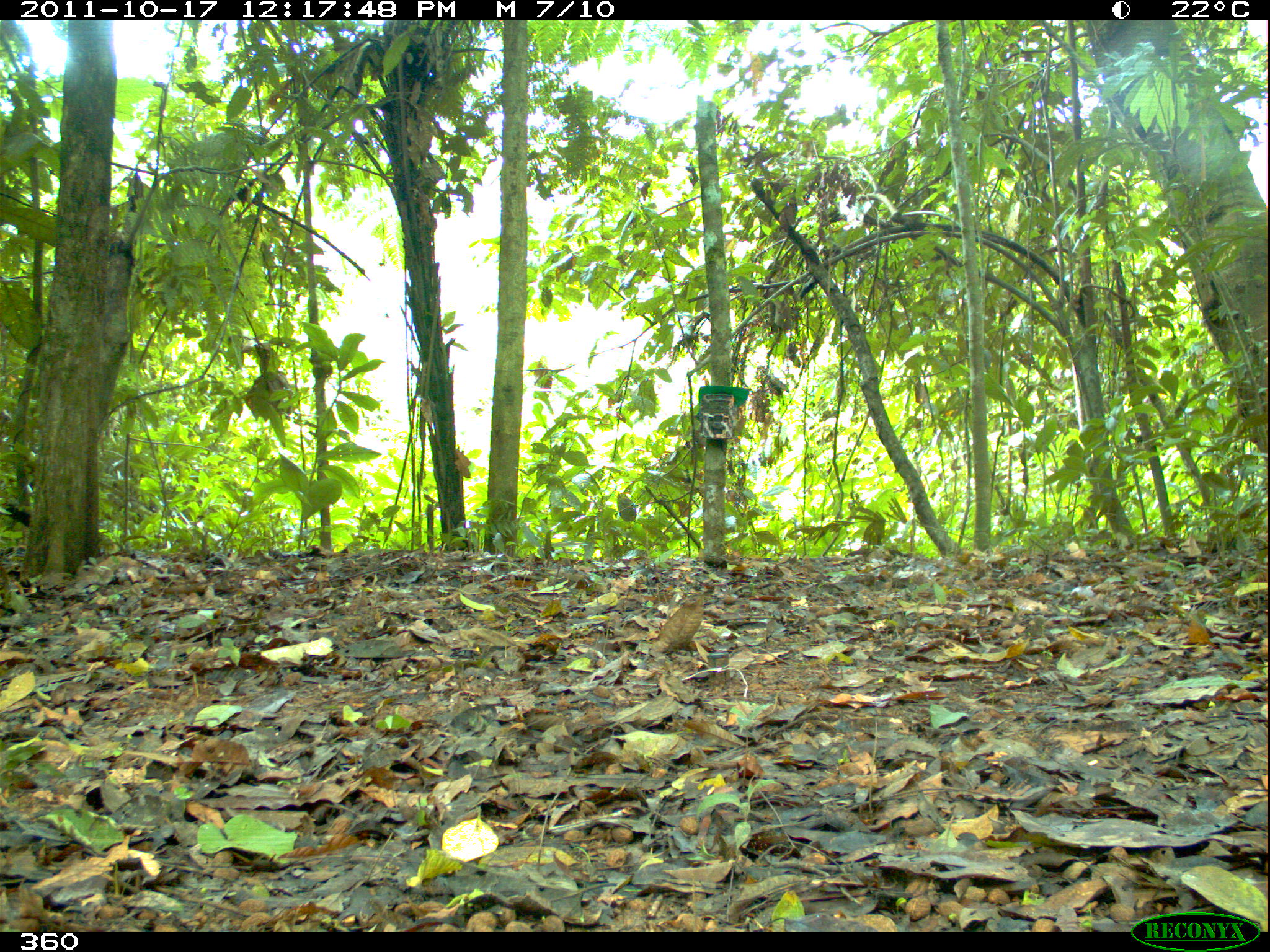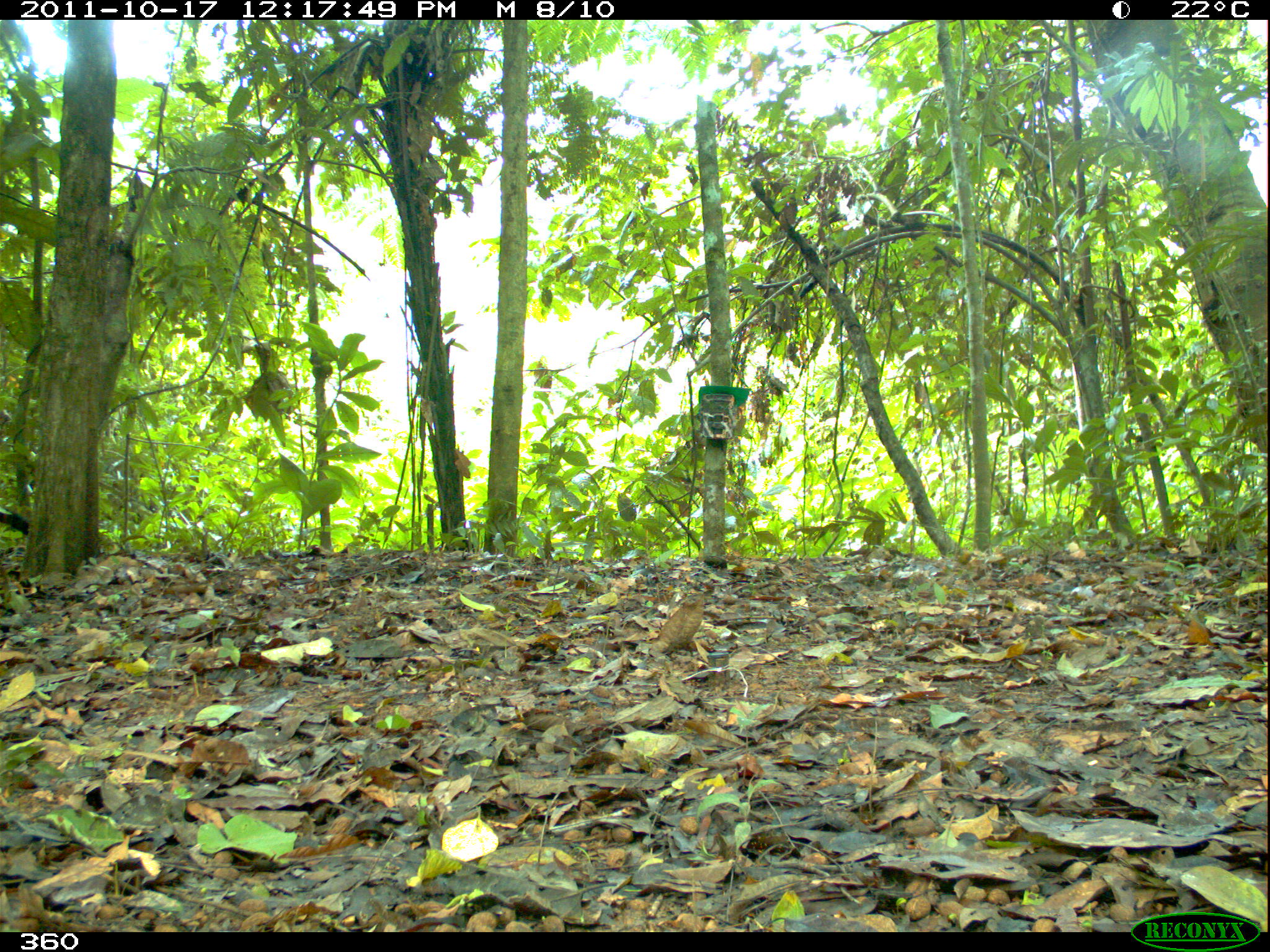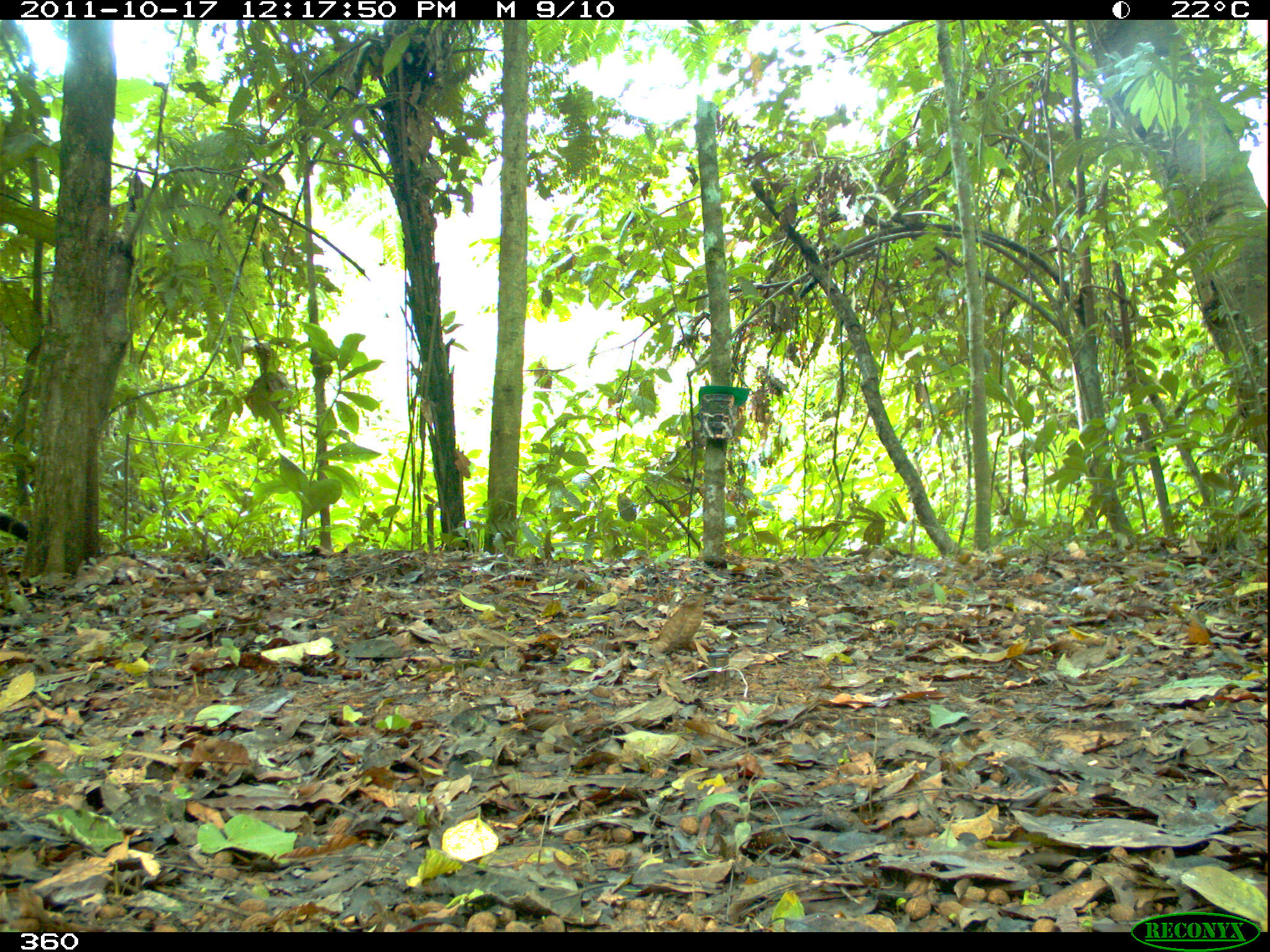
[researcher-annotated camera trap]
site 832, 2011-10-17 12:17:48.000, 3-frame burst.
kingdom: Animalia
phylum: Chordata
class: Mammalia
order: Carnivora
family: Procyonidae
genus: Nasua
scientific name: Nasua nasua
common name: south american coati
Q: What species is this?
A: Nasua nasua (south american coati).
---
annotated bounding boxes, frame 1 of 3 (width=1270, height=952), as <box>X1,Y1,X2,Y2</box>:
nasua nasua: <box>0,495,30,528</box>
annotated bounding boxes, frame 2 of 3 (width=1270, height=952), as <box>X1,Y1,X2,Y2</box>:
nasua nasua: <box>0,511,30,537</box>